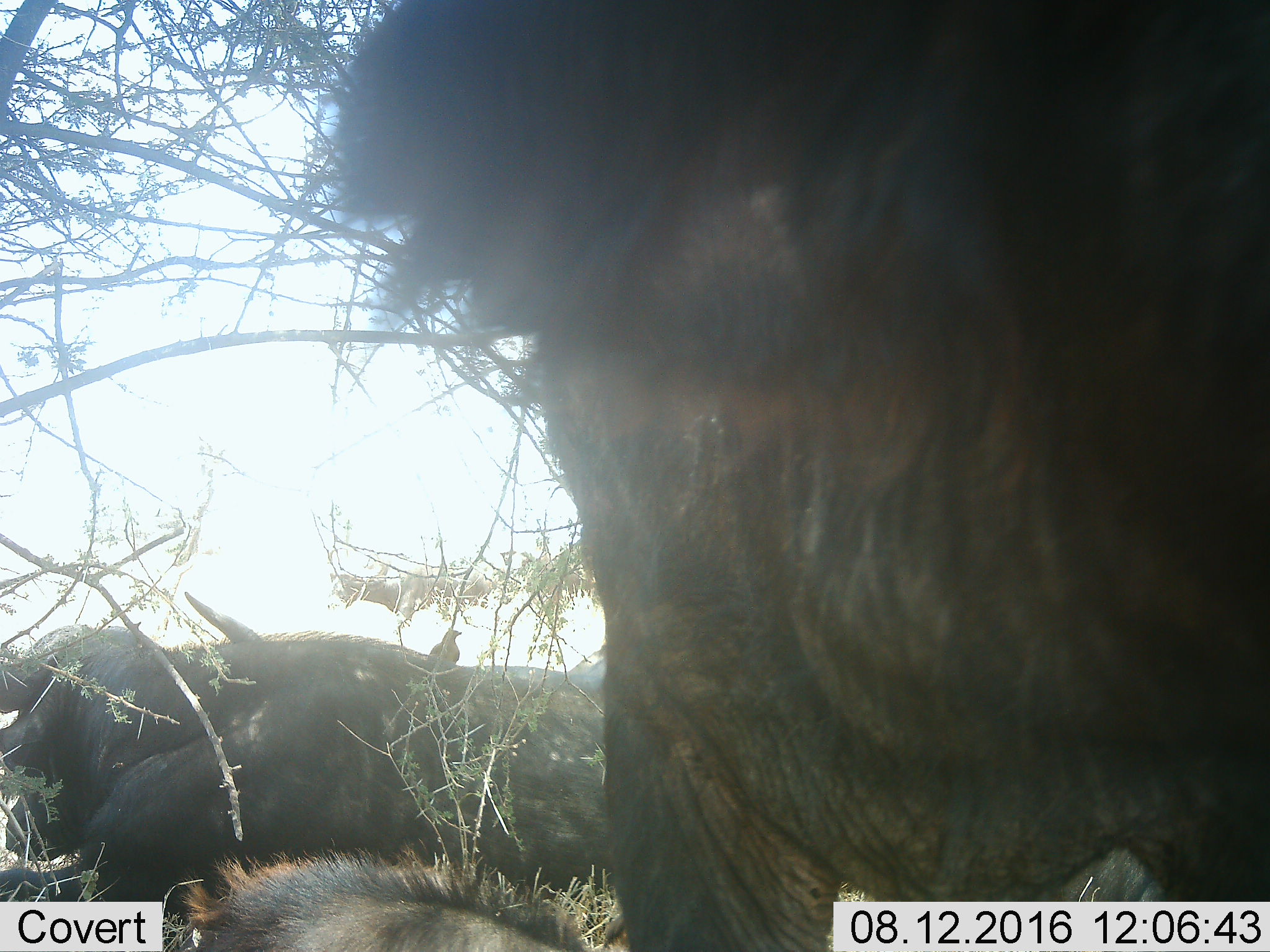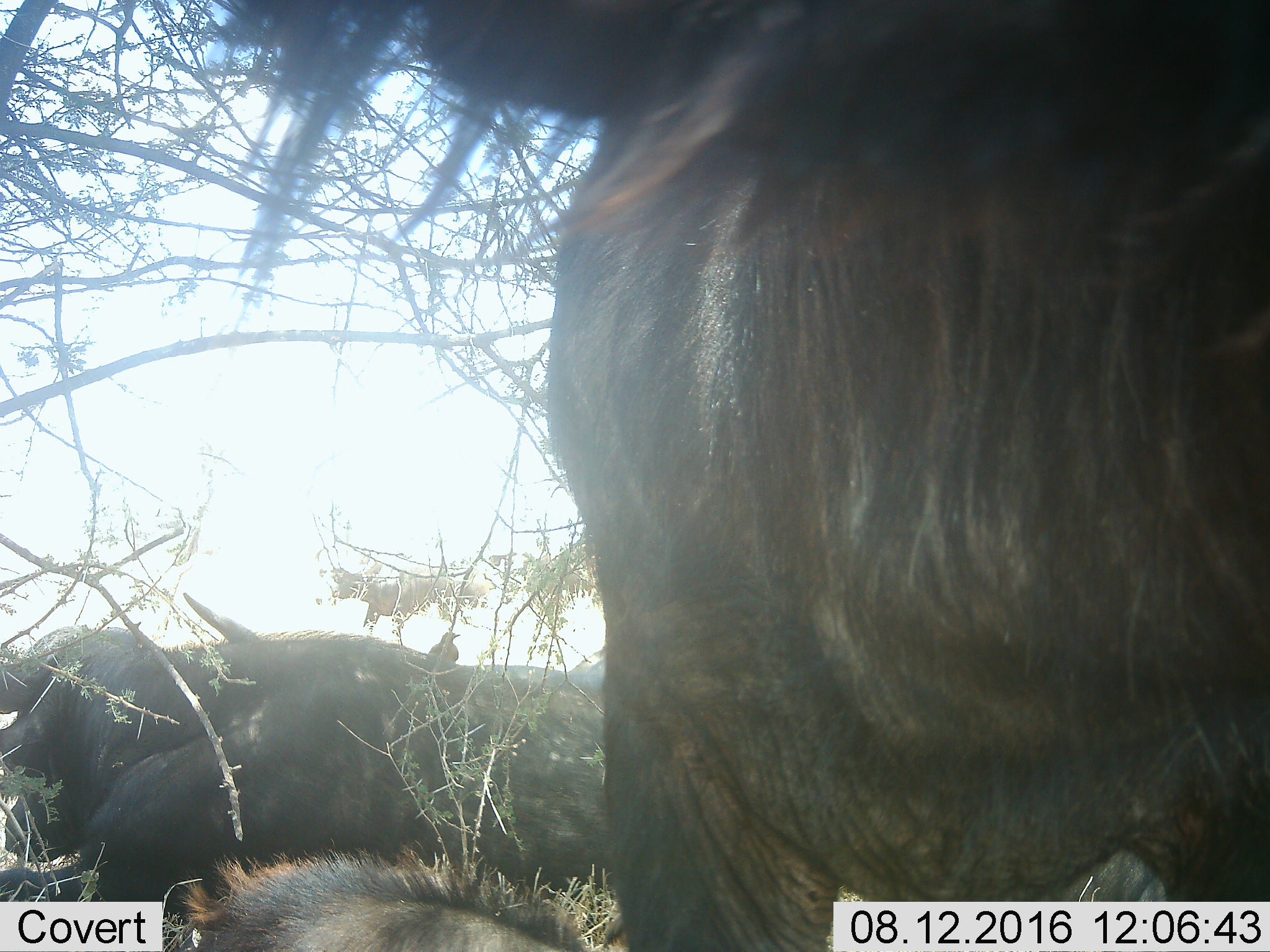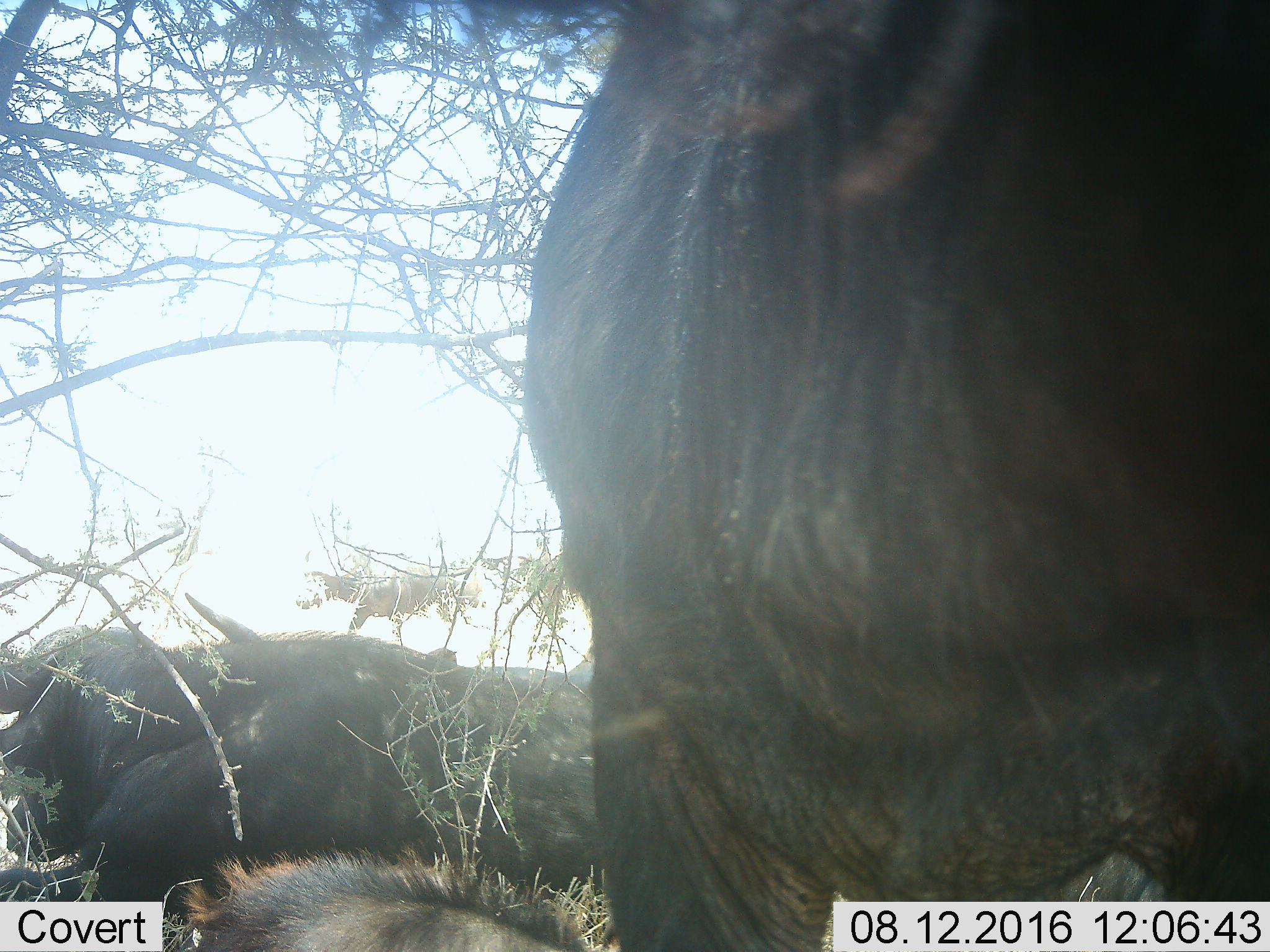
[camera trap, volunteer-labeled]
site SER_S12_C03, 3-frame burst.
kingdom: Animalia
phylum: Chordata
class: Mammalia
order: Artiodactyla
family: Bovidae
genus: Syncerus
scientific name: Syncerus caffer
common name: african buffalo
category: buffalo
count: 6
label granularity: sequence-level